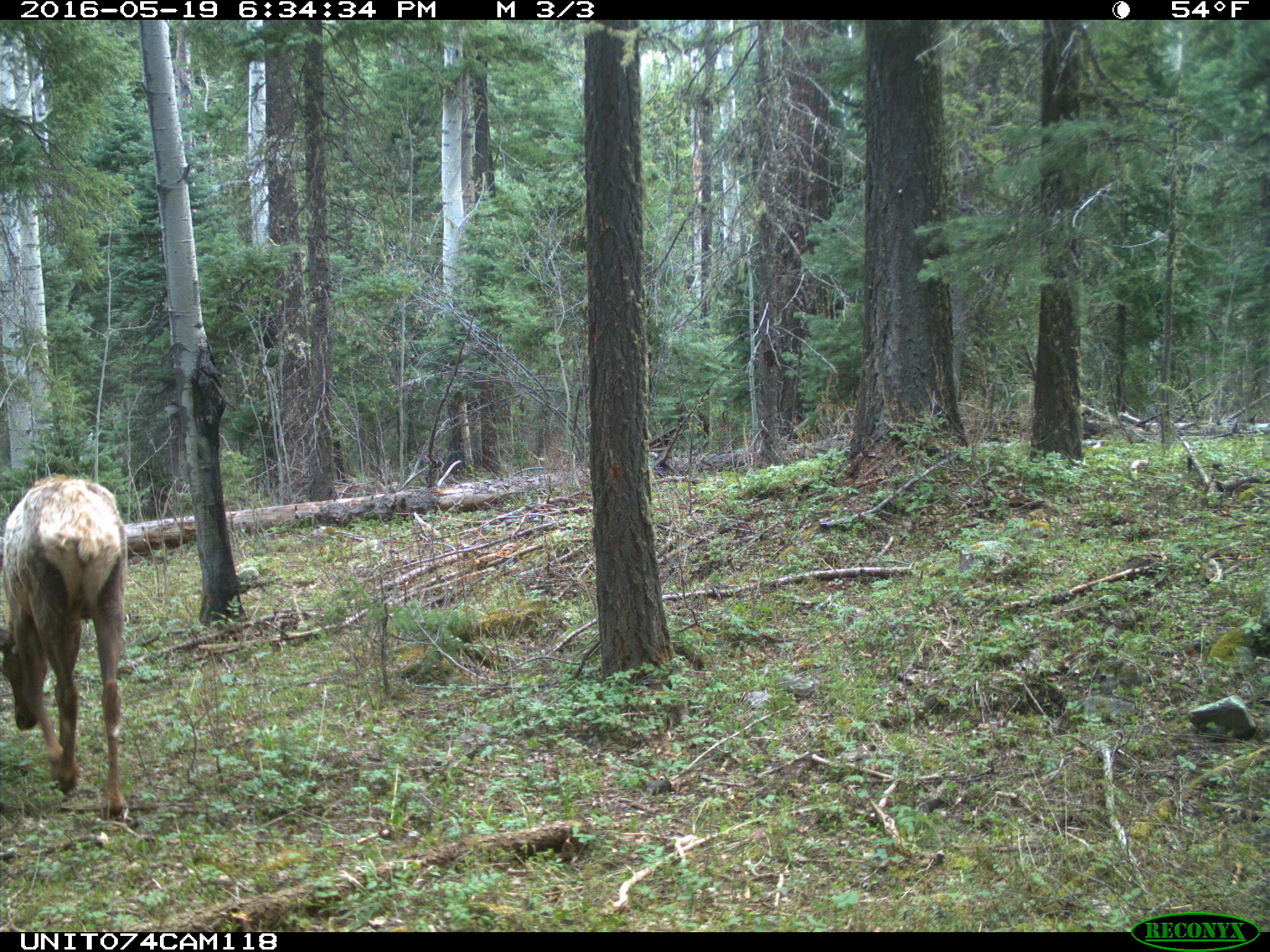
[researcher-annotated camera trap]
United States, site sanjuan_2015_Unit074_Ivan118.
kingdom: Animalia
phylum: Chordata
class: Mammalia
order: Artiodactyla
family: Cervidae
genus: Cervus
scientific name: Cervus elaphus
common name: red deer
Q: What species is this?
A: Cervus elaphus (red deer).